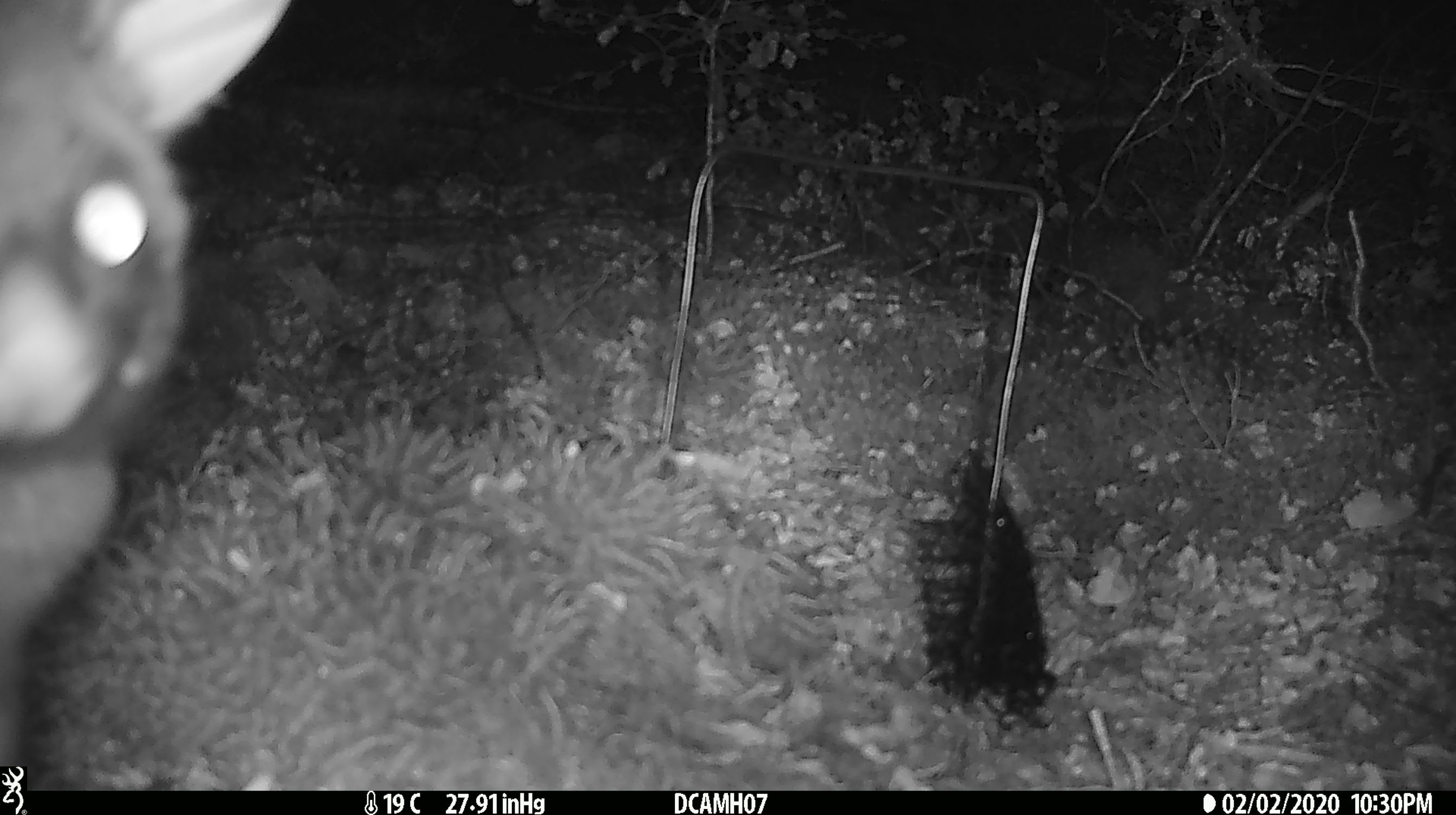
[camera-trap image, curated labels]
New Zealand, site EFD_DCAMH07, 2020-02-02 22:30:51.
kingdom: Animalia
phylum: Chordata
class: Mammalia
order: Diprotodontia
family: Phalangeridae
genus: Trichosurus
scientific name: Trichosurus vulpecula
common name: common brushtail possum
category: possum